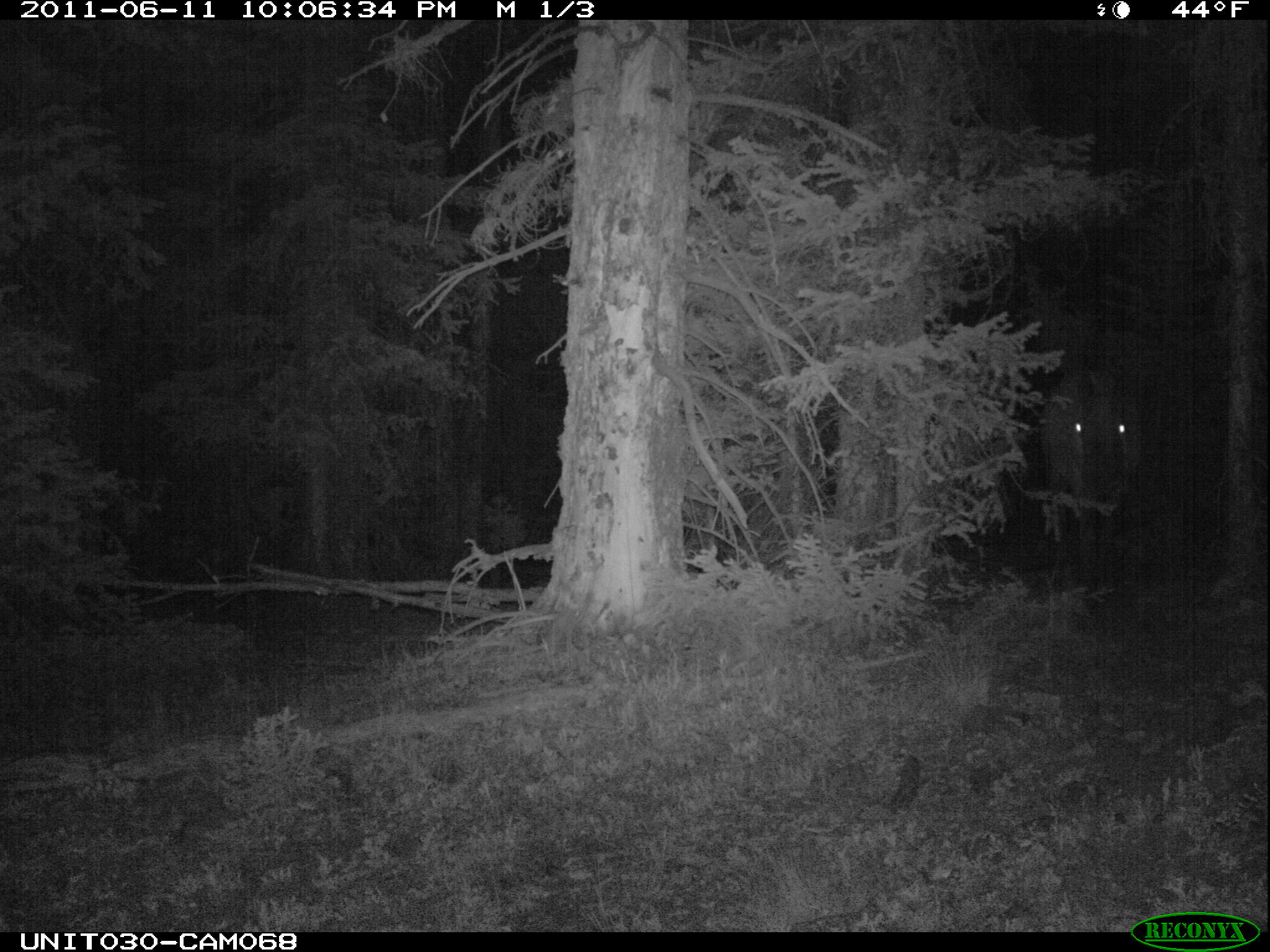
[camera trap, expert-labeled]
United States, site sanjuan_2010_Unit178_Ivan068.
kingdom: Animalia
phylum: Chordata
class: Mammalia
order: Artiodactyla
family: Cervidae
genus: Cervus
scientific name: Cervus elaphus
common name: red deer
Cervus elaphus (red deer).